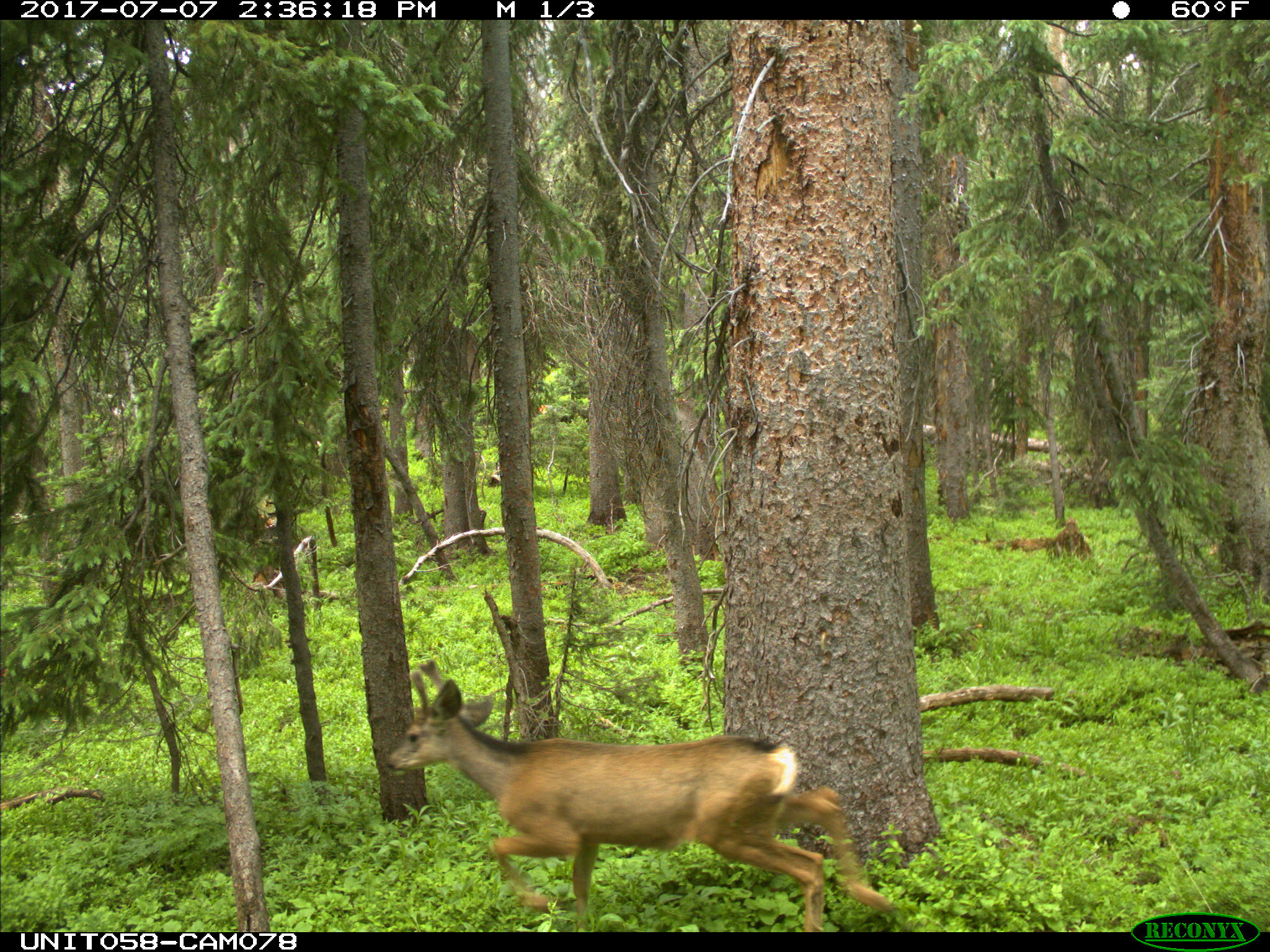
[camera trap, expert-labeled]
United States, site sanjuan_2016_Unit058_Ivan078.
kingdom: Animalia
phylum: Chordata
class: Mammalia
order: Artiodactyla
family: Cervidae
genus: Odocoileus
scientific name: Odocoileus hemionus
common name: mule deer